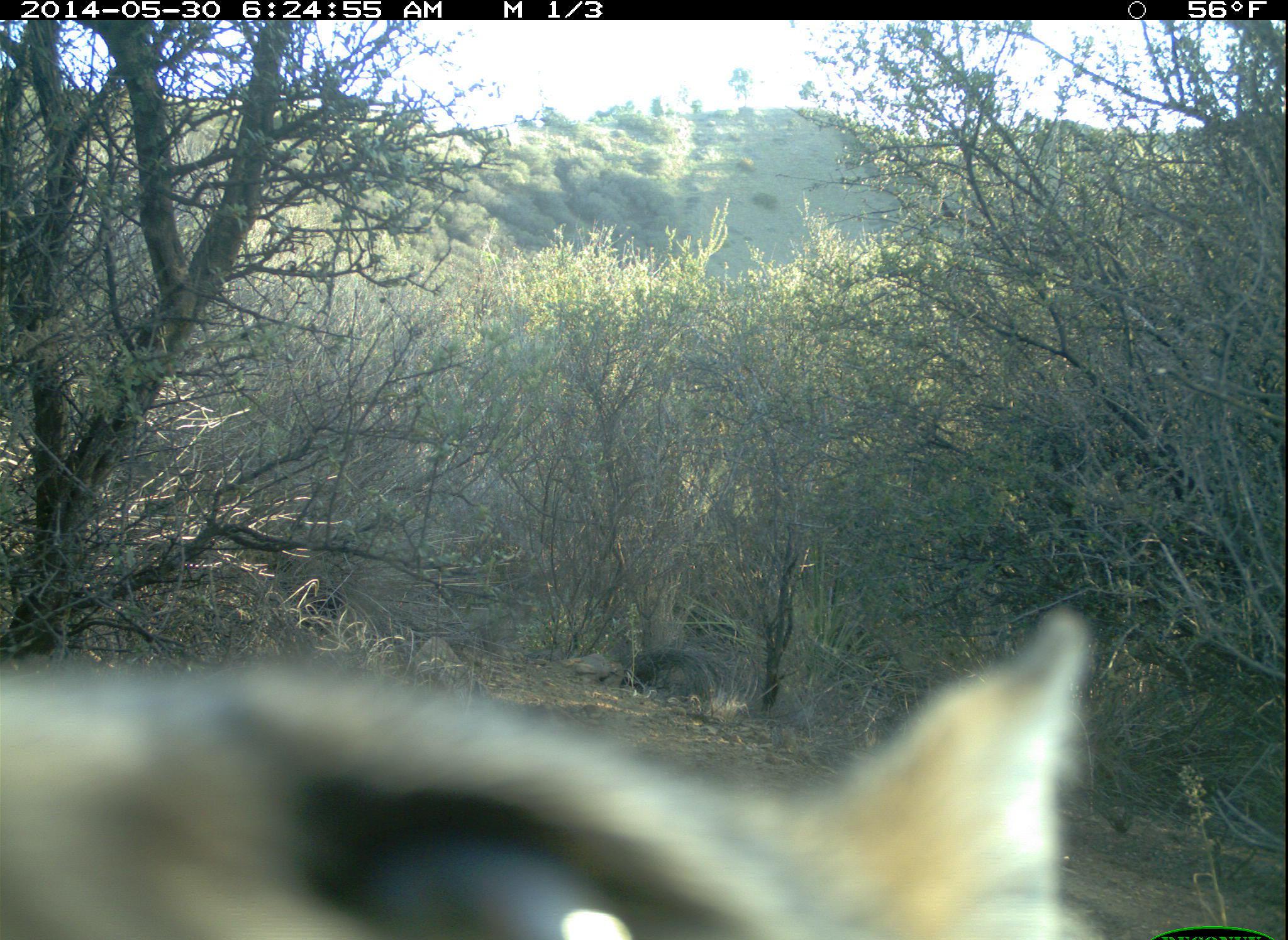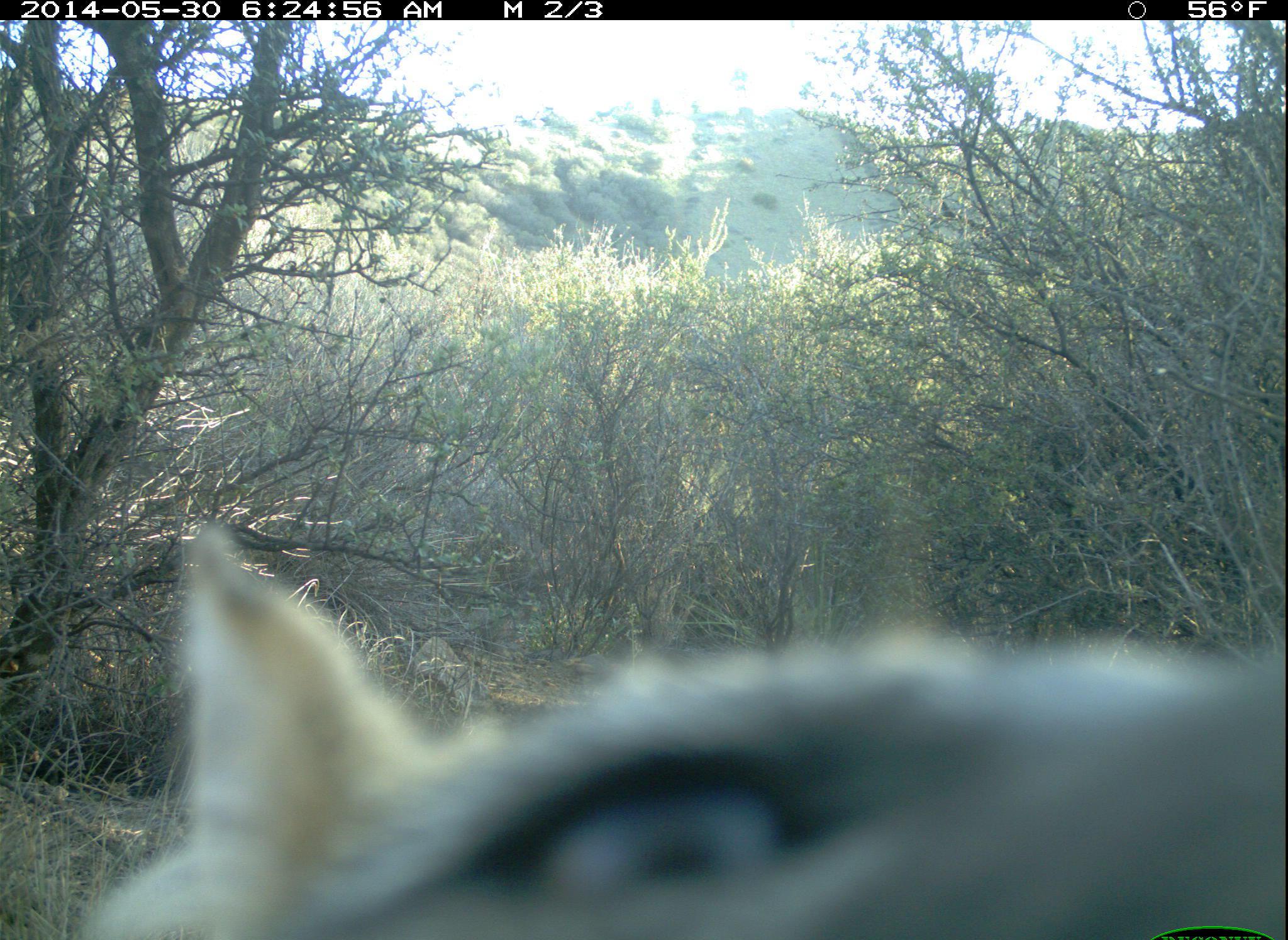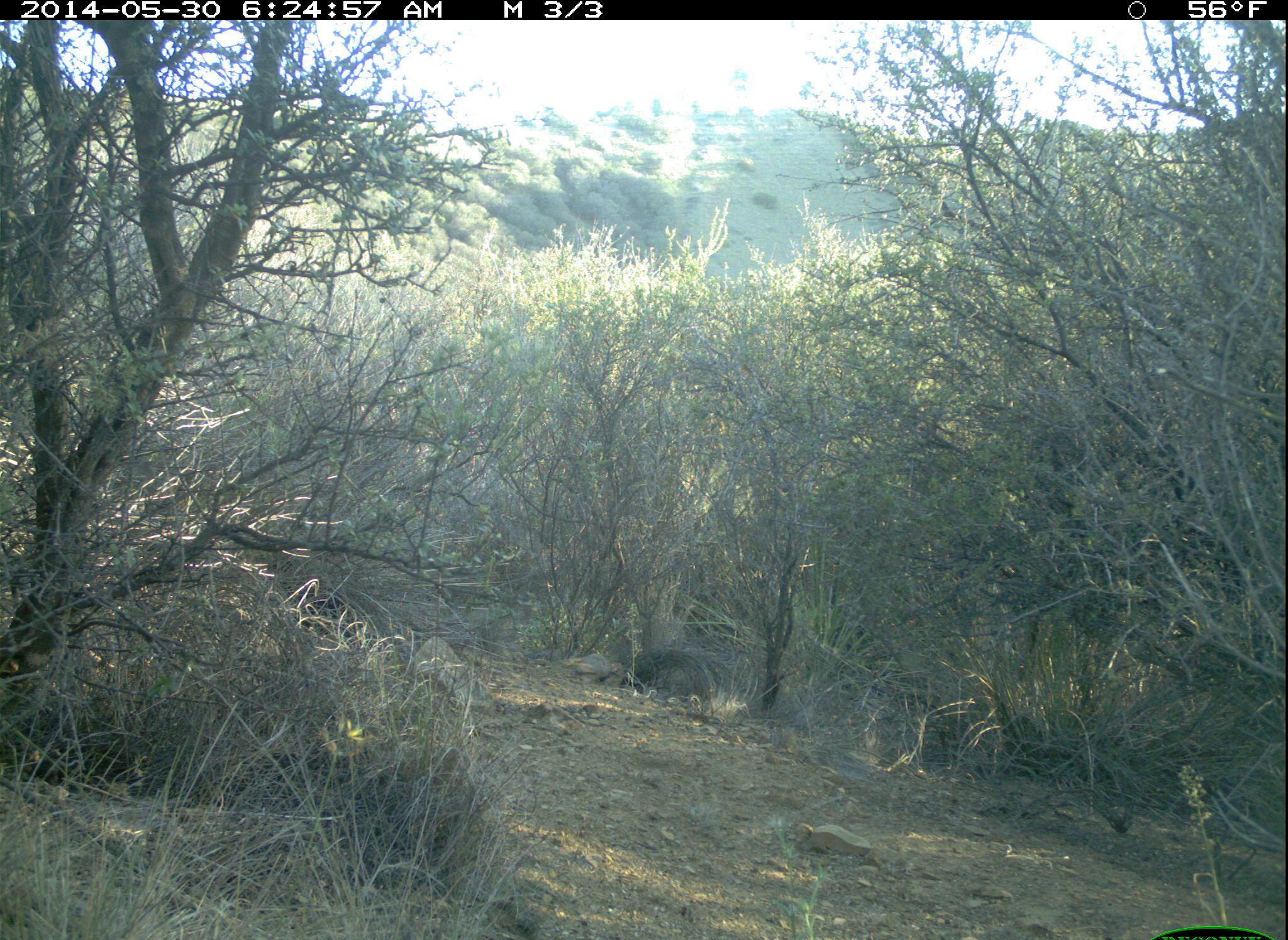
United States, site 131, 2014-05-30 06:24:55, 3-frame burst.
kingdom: Animalia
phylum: Chordata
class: Mammalia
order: Carnivora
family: Canidae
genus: Urocyon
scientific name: Urocyon cinereoargenteus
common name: gray fox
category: fox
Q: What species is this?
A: Fox (gray fox) (Urocyon cinereoargenteus).